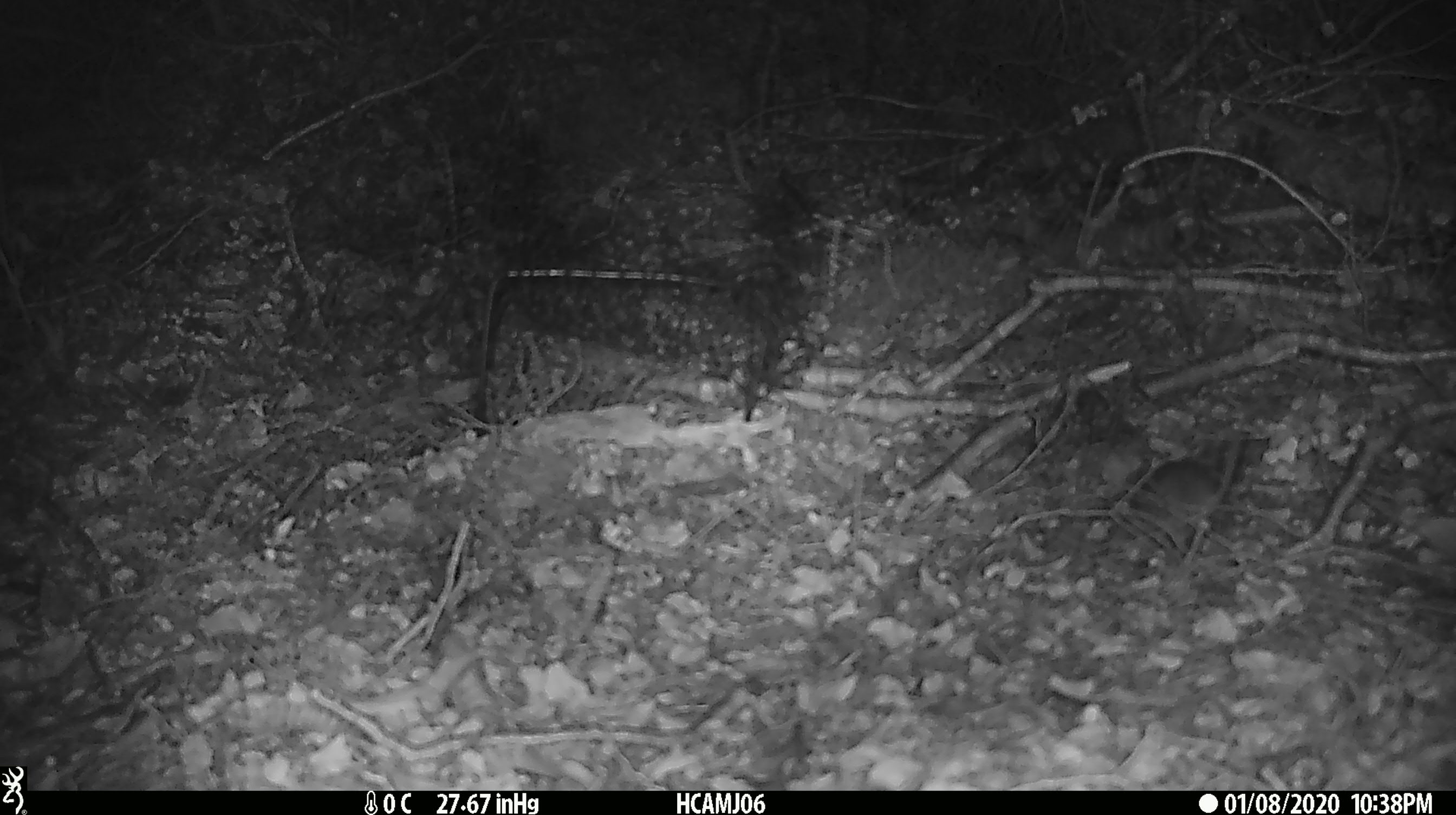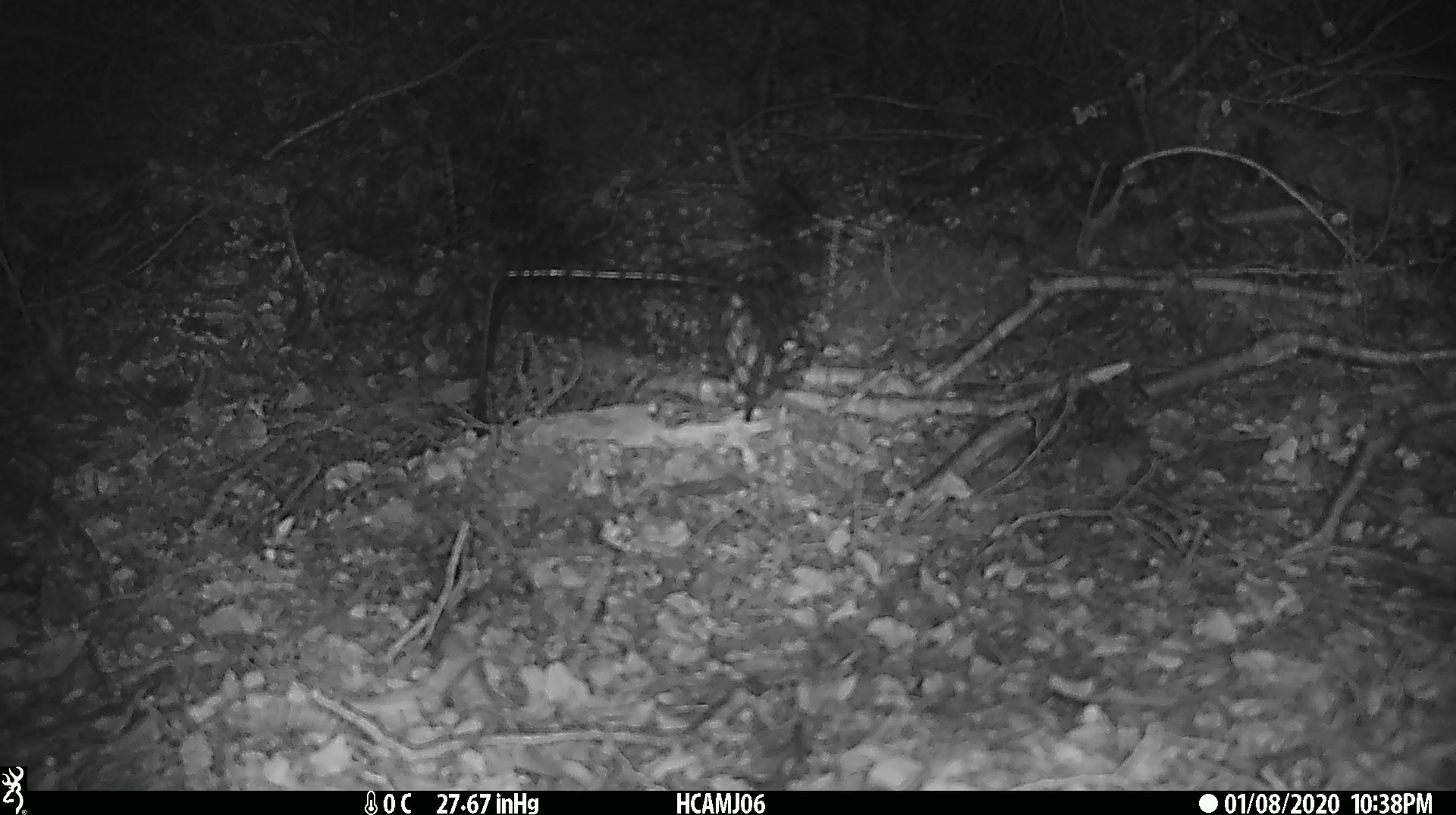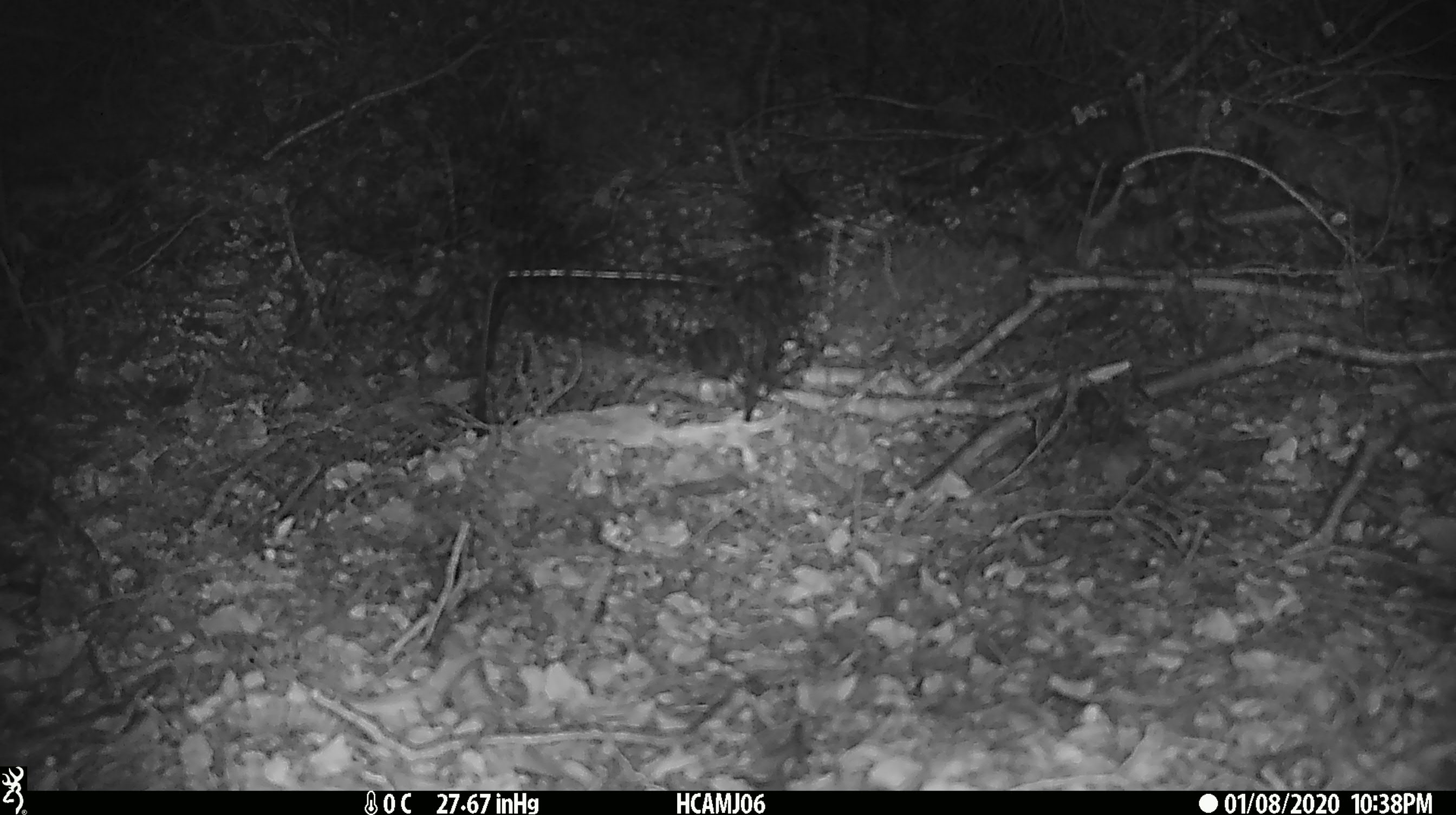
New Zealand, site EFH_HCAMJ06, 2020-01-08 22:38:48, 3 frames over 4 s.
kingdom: Animalia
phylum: Chordata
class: Mammalia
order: Rodentia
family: Muridae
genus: Mus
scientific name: Mus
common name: mouse